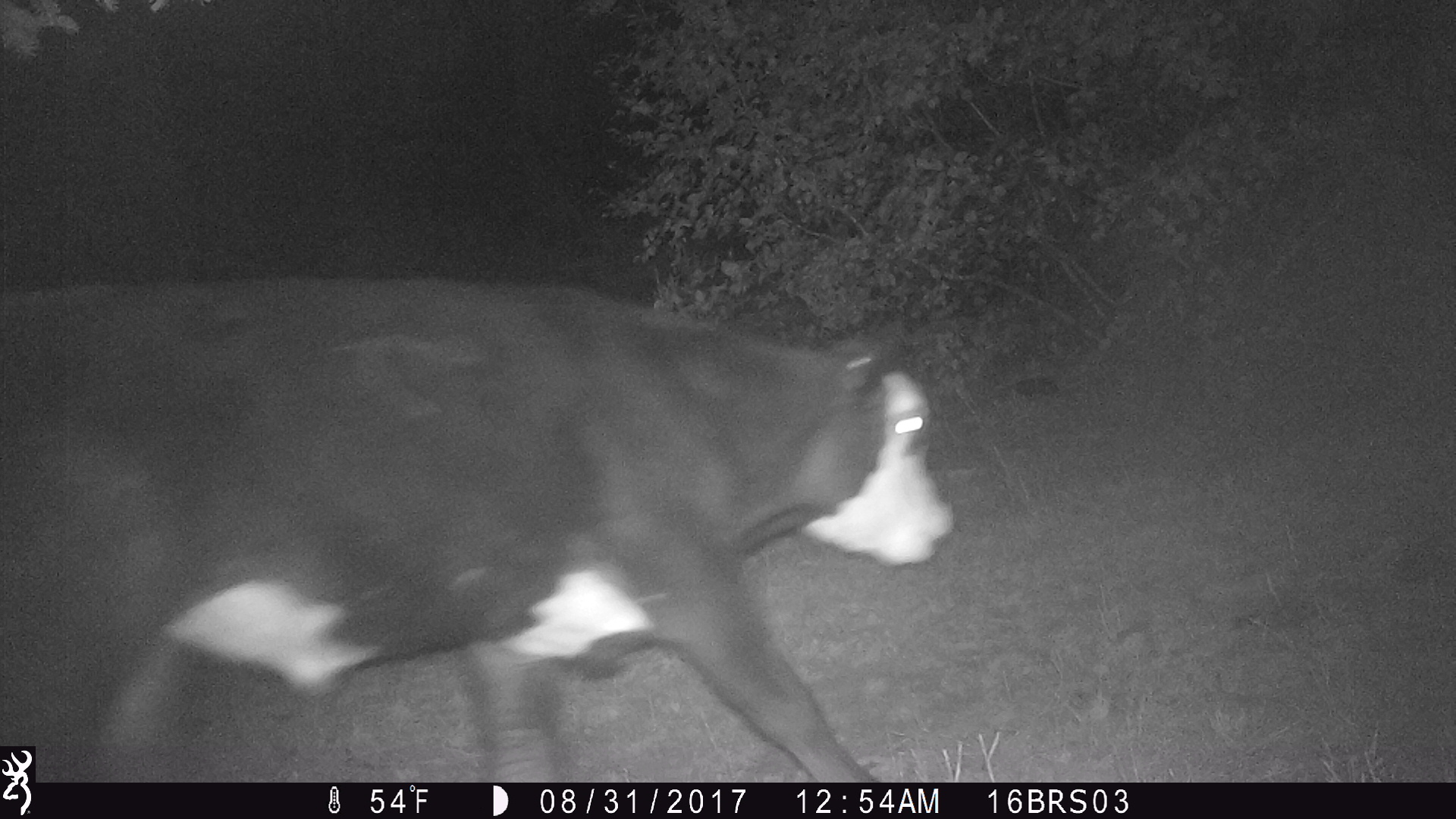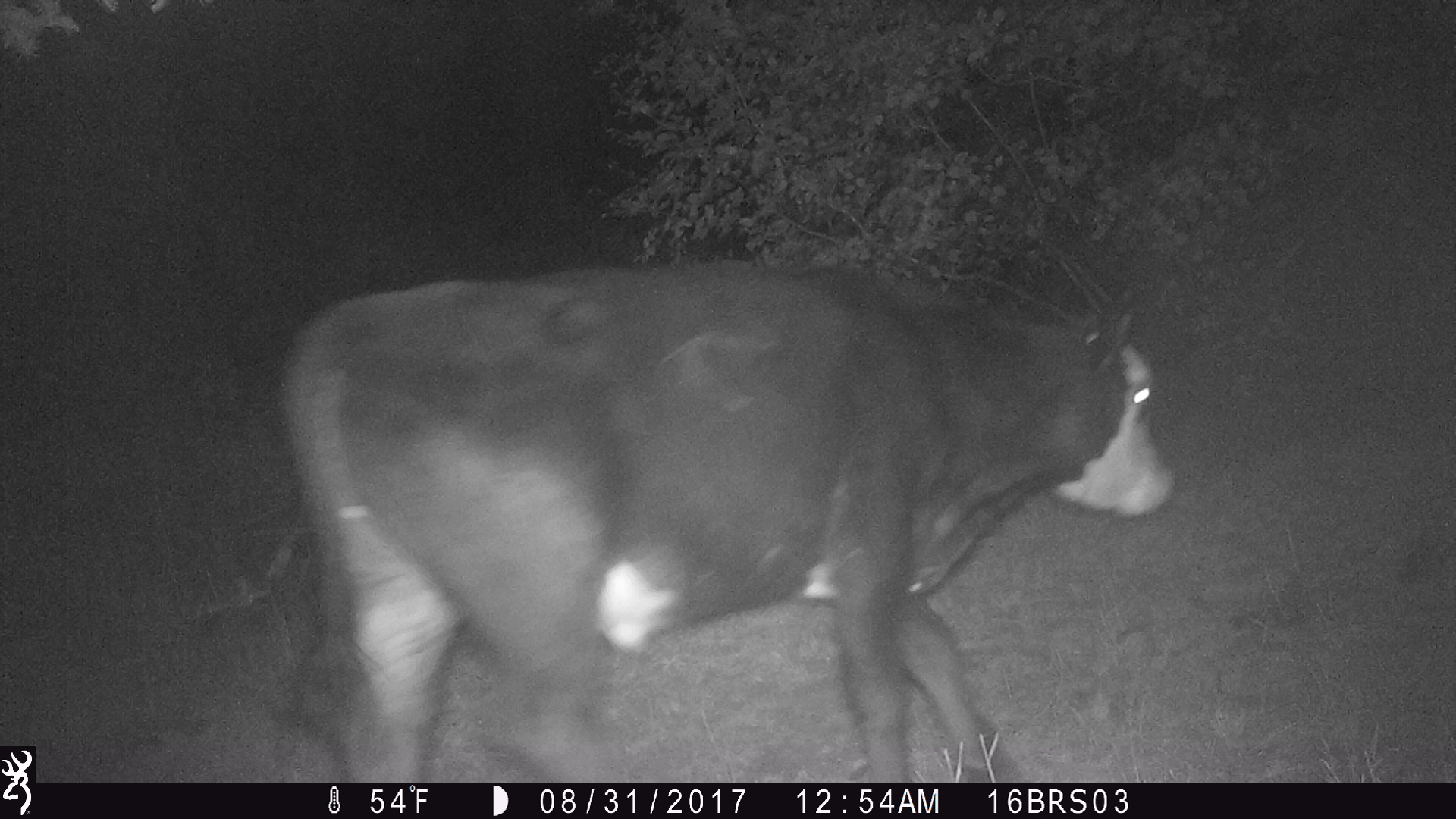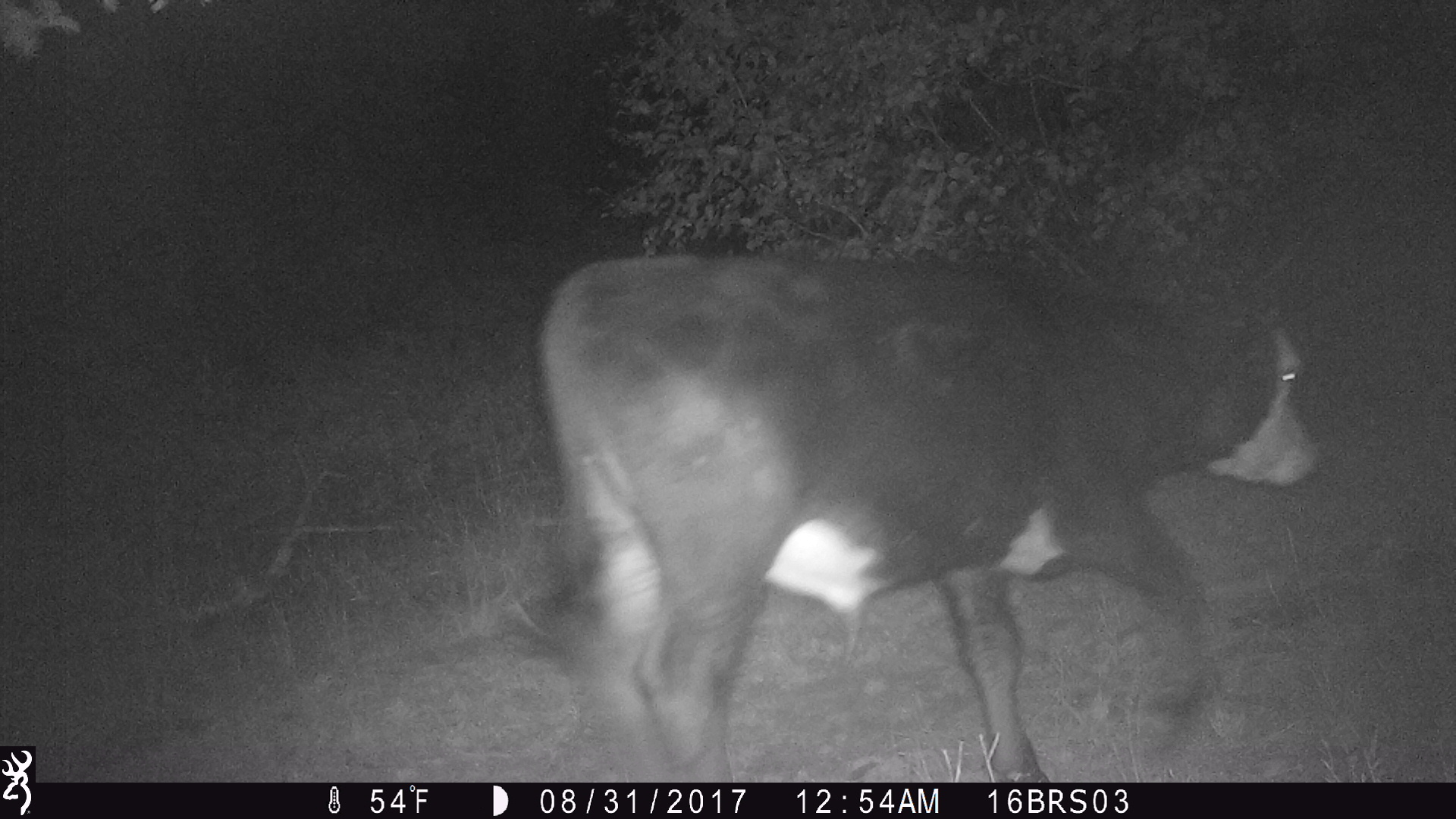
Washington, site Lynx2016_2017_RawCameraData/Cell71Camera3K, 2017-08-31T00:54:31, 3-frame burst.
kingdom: Animalia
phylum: Chordata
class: Mammalia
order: Artiodactyla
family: Bovidae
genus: Bos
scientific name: Bos taurus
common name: domestic cattle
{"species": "domestic cattle (Bos taurus)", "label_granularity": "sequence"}